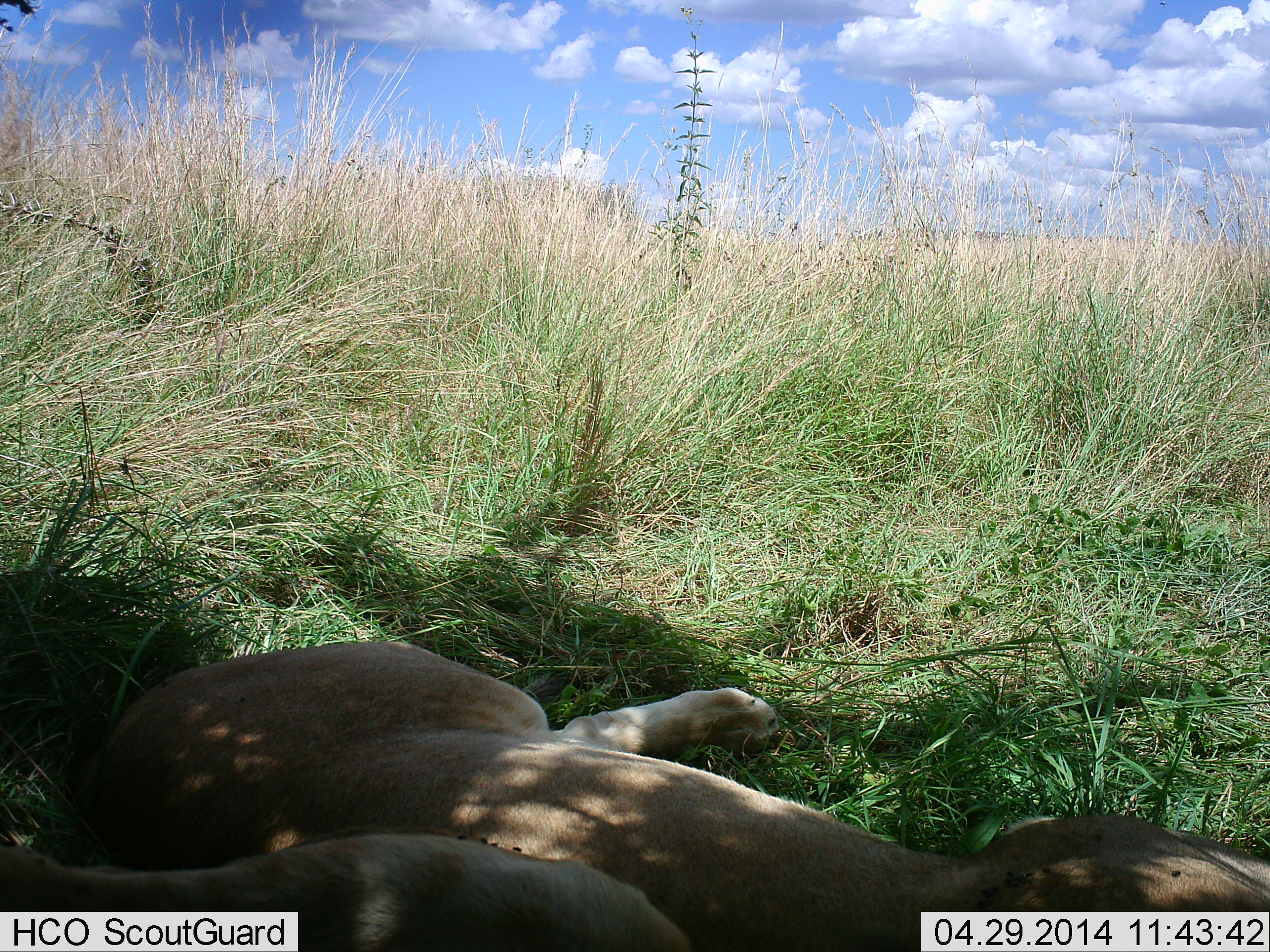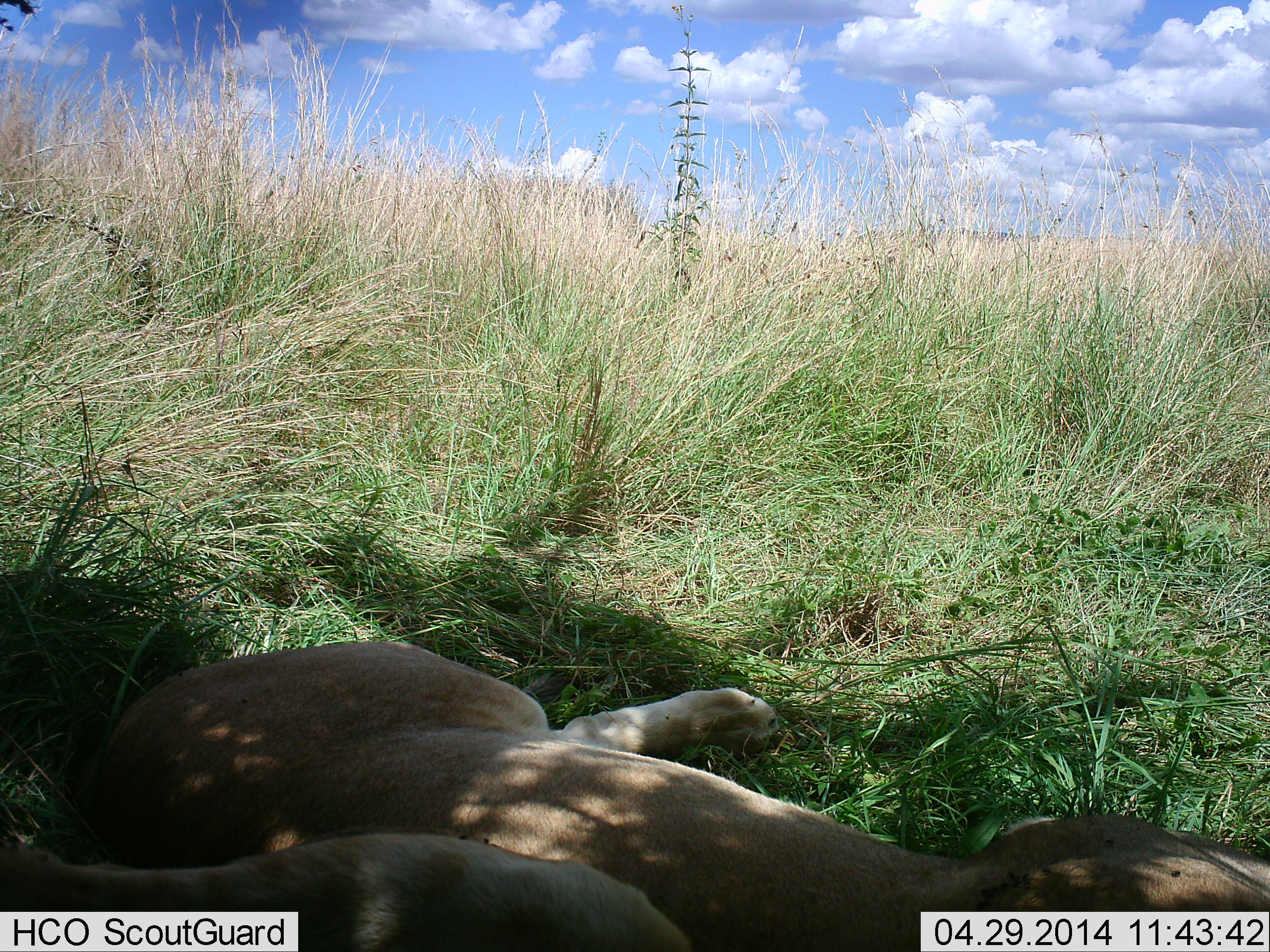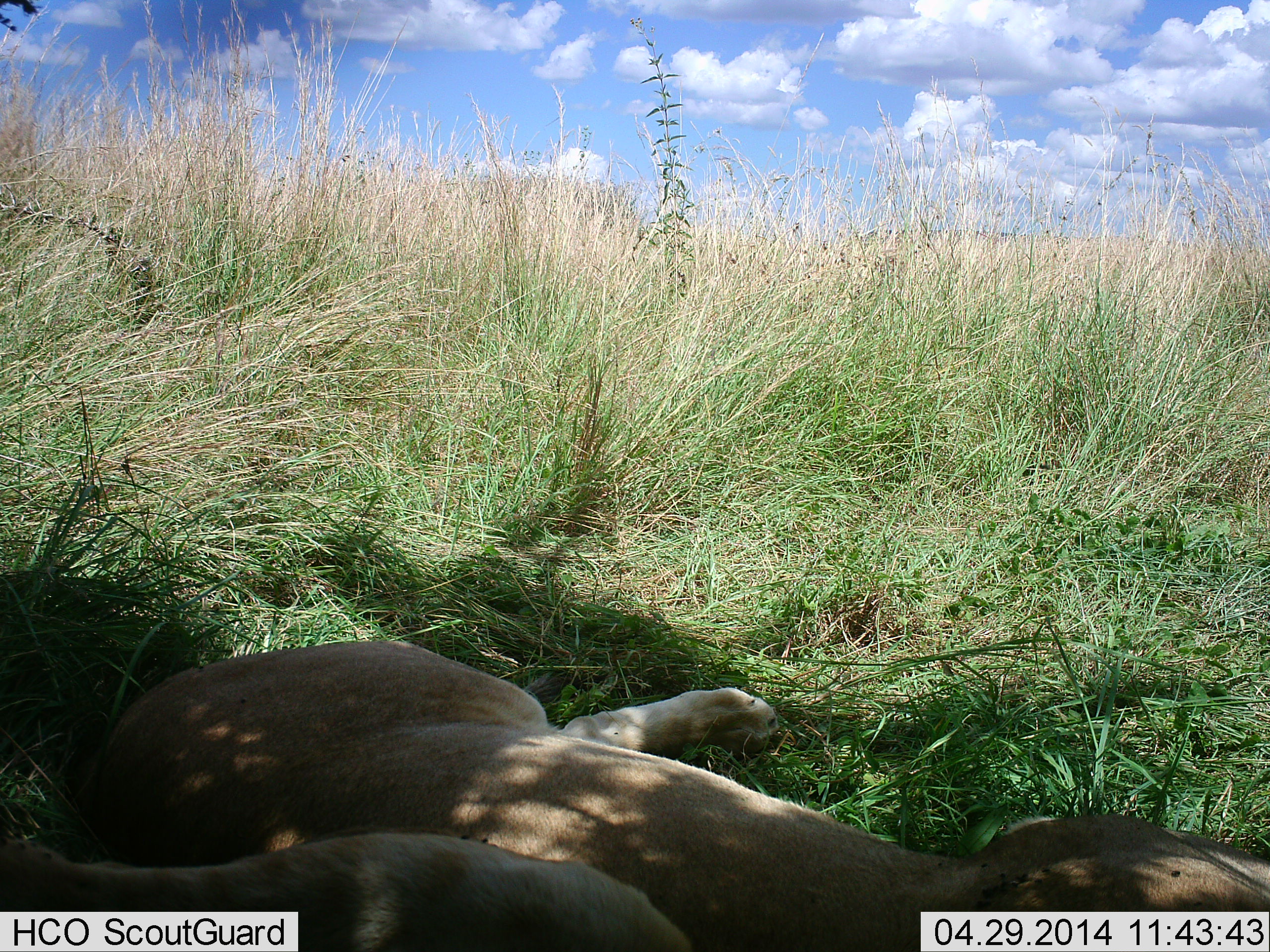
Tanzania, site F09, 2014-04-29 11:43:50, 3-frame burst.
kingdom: Animalia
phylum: Chordata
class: Mammalia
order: Carnivora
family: Felidae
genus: Panthera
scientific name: Panthera leo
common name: lion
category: lionfemale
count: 2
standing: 0%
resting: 100%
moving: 0%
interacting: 0%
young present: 10%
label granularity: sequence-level